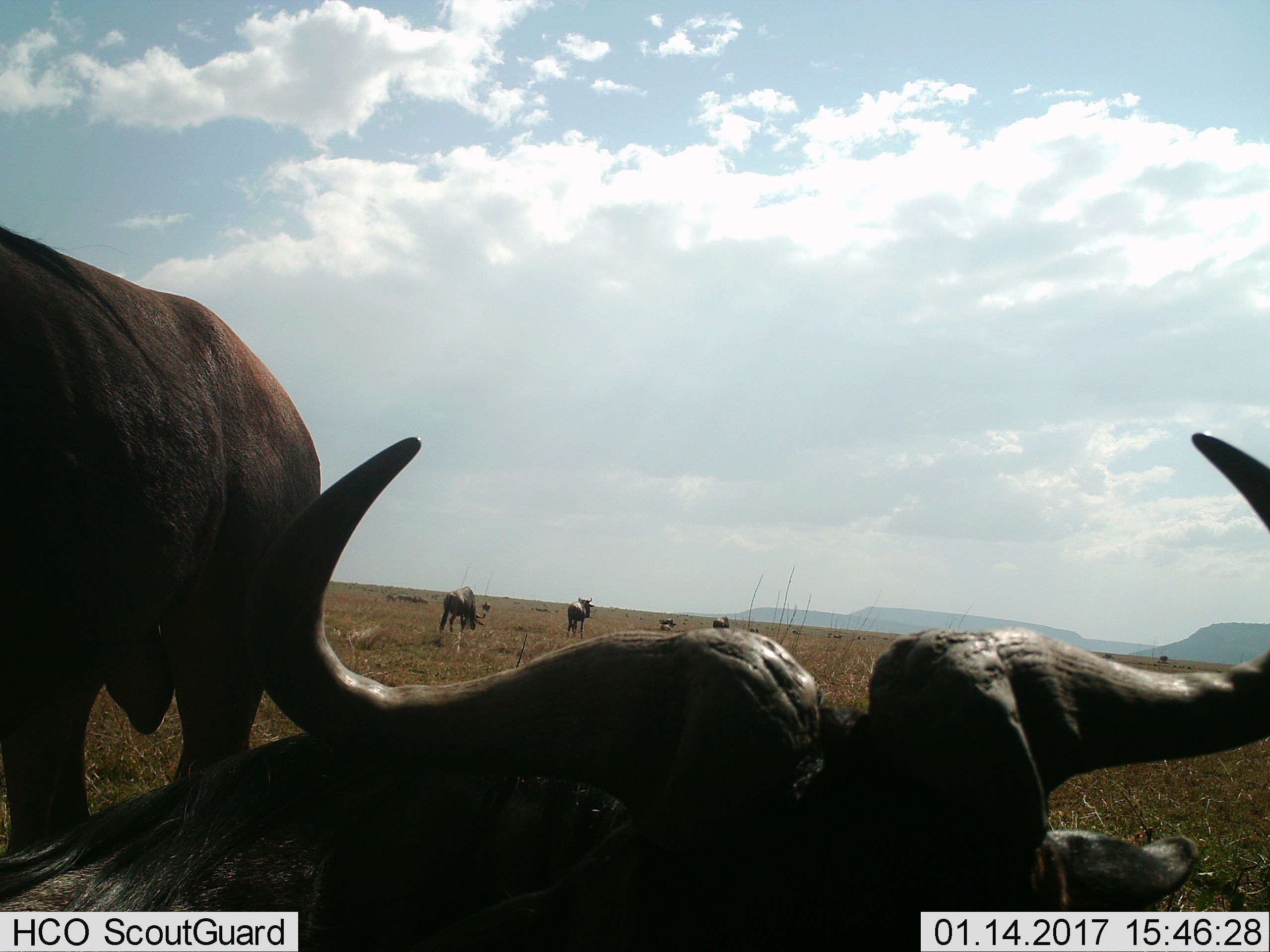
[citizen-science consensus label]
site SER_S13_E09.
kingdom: Animalia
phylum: Chordata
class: Mammalia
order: Artiodactyla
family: Bovidae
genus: Connochaetes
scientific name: Connochaetes taurinus taurinus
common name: blue wildebeest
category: wildebeestblue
Wildebeestblue (blue wildebeest) (Connochaetes taurinus taurinus), count 11-50. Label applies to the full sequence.